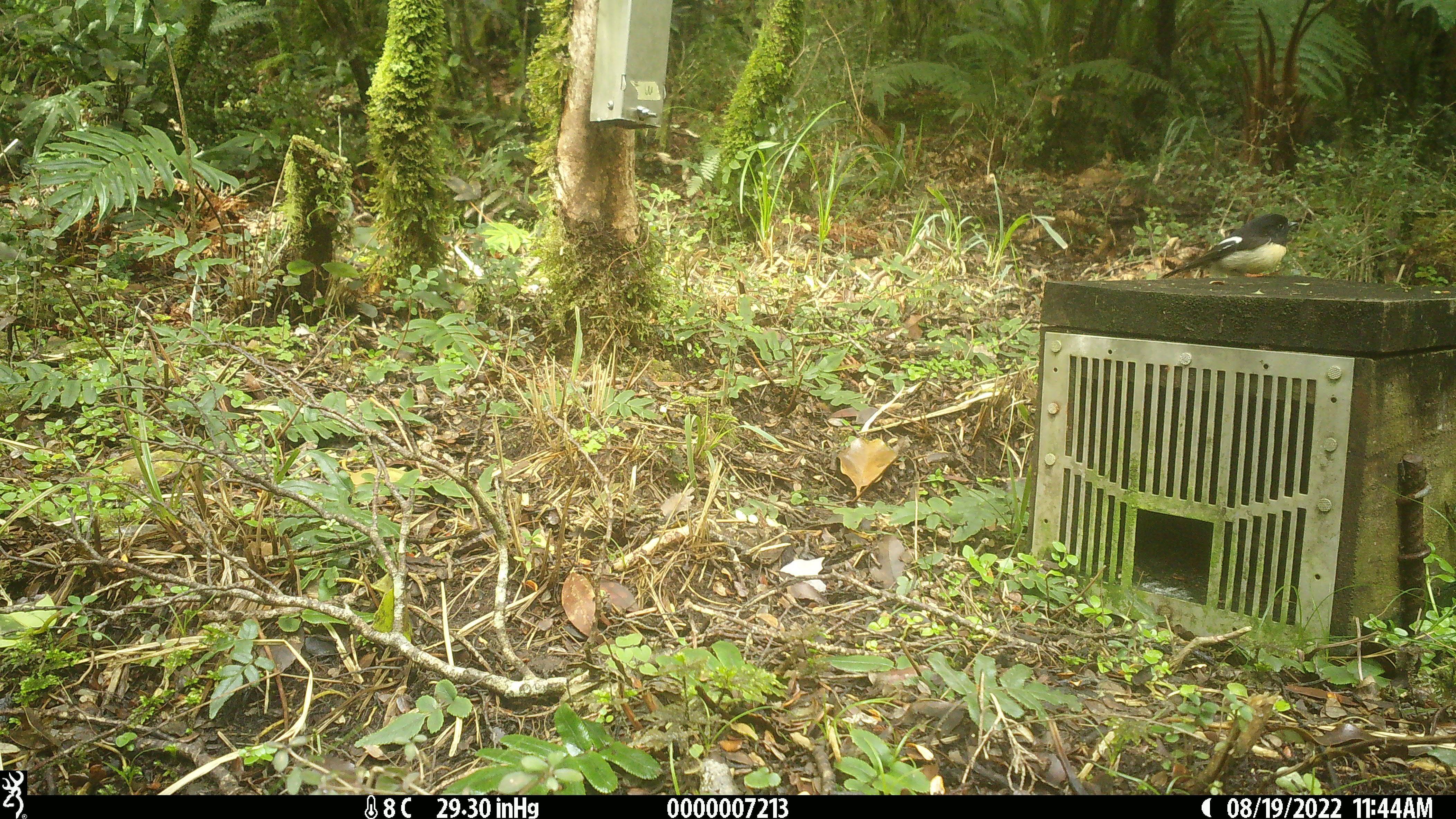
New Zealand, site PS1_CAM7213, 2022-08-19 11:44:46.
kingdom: Animalia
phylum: Chordata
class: Aves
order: Passeriformes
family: Petroicidae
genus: Petroica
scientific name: Petroica macrocephala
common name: tomtit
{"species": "tomtit (Petroica macrocephala)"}